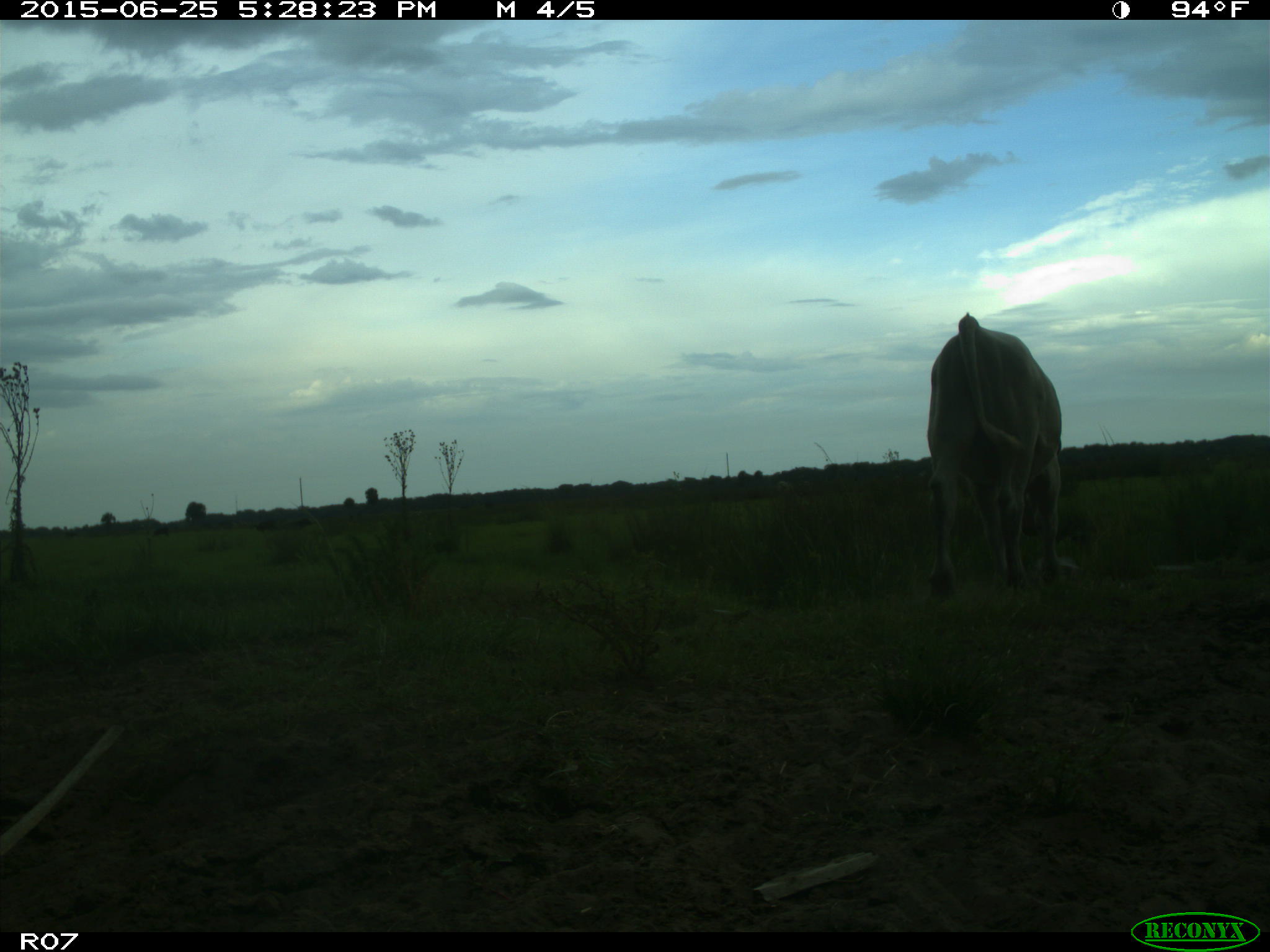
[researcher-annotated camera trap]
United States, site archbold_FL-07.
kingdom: Animalia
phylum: Chordata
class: Mammalia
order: Artiodactyla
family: Bovidae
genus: Bos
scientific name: Bos taurus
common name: domestic cow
Bos taurus (domestic cow).